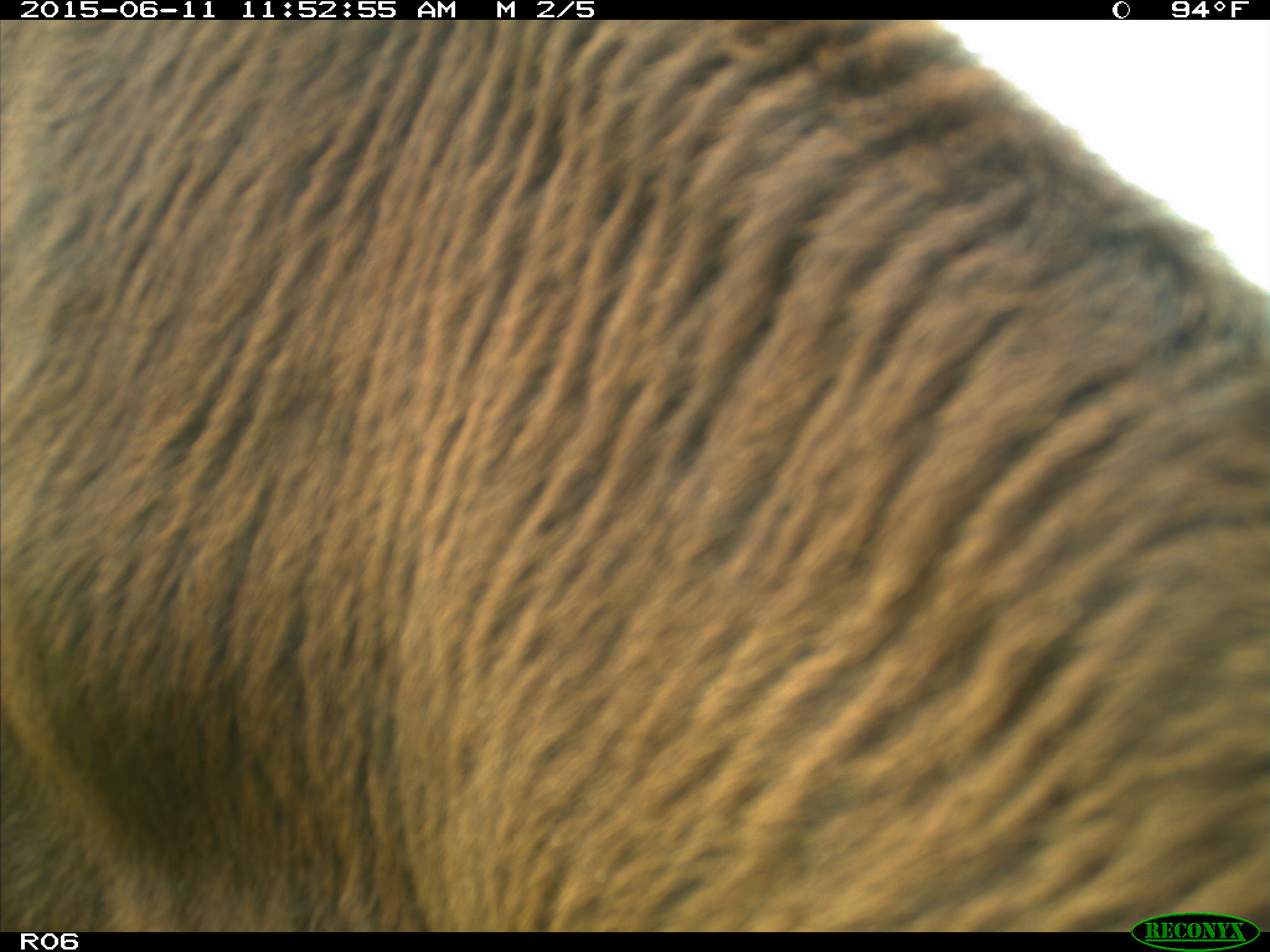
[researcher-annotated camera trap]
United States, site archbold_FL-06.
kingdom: Animalia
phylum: Chordata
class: Mammalia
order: Artiodactyla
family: Bovidae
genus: Bos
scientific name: Bos taurus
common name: domestic cow